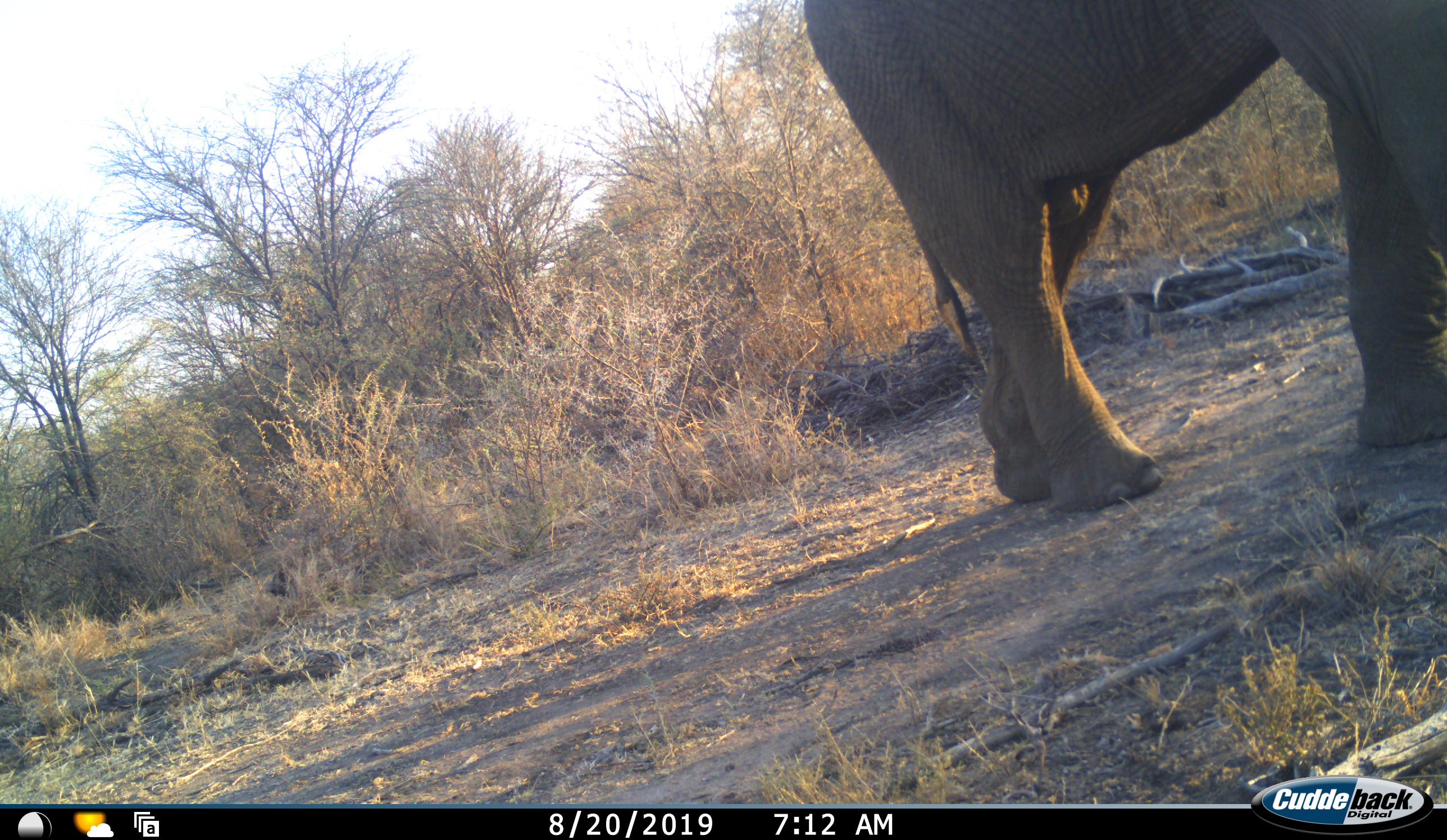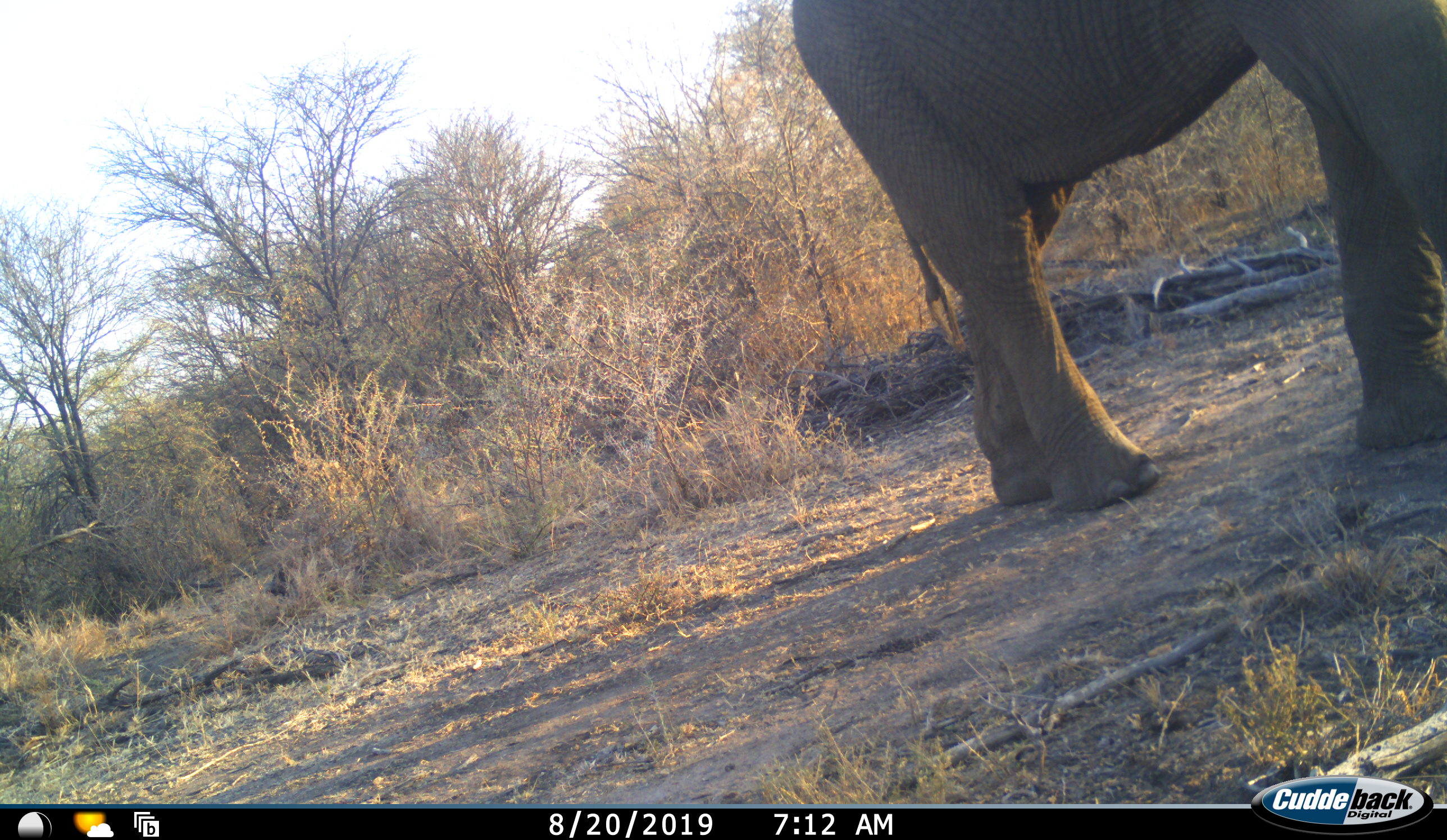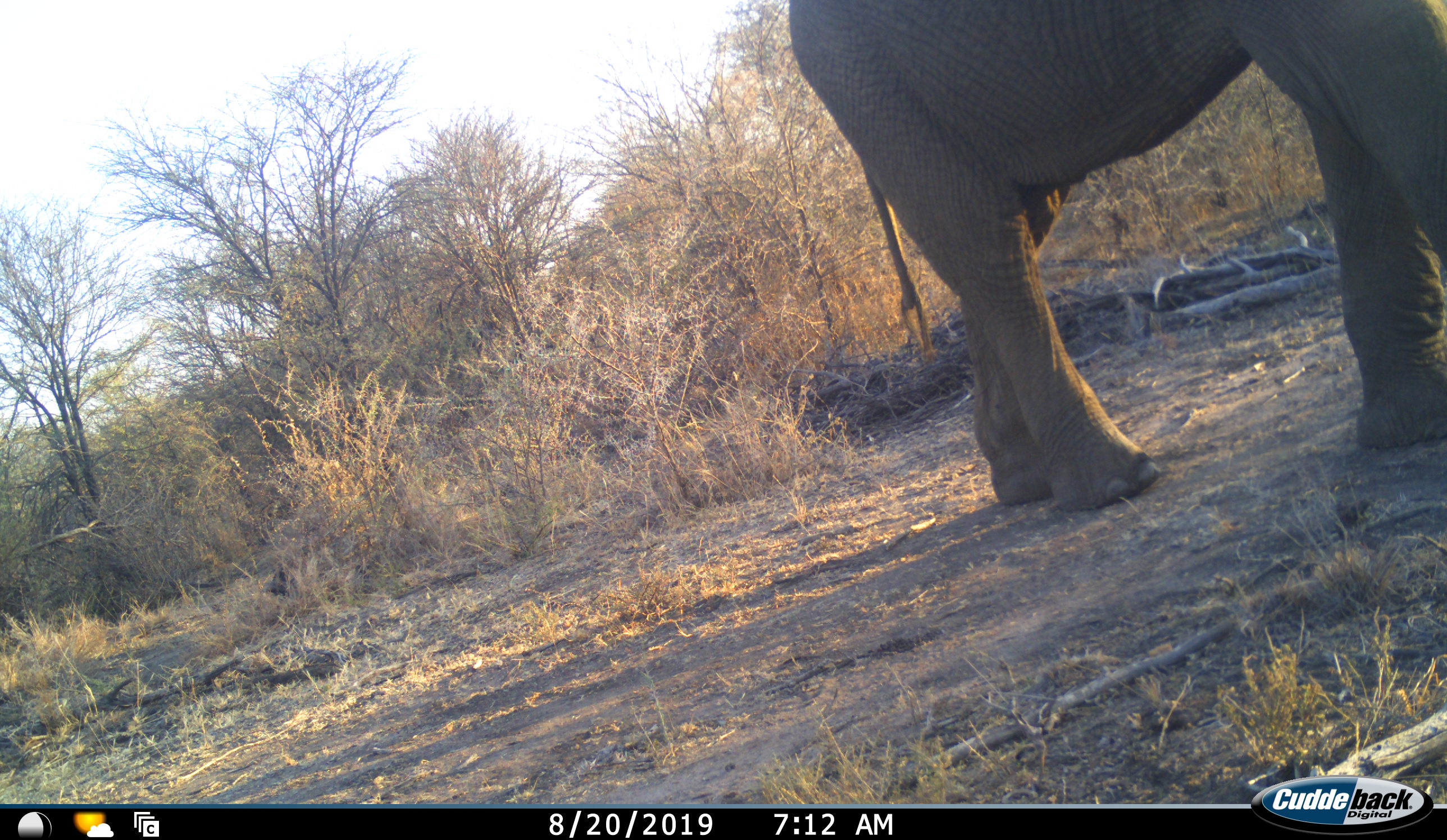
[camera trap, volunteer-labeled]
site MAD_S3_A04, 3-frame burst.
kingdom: Animalia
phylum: Chordata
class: Mammalia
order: Proboscidea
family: Elephantidae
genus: Loxodonta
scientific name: Loxodonta africana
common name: african bush elephant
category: elephant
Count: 1.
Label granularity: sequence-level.